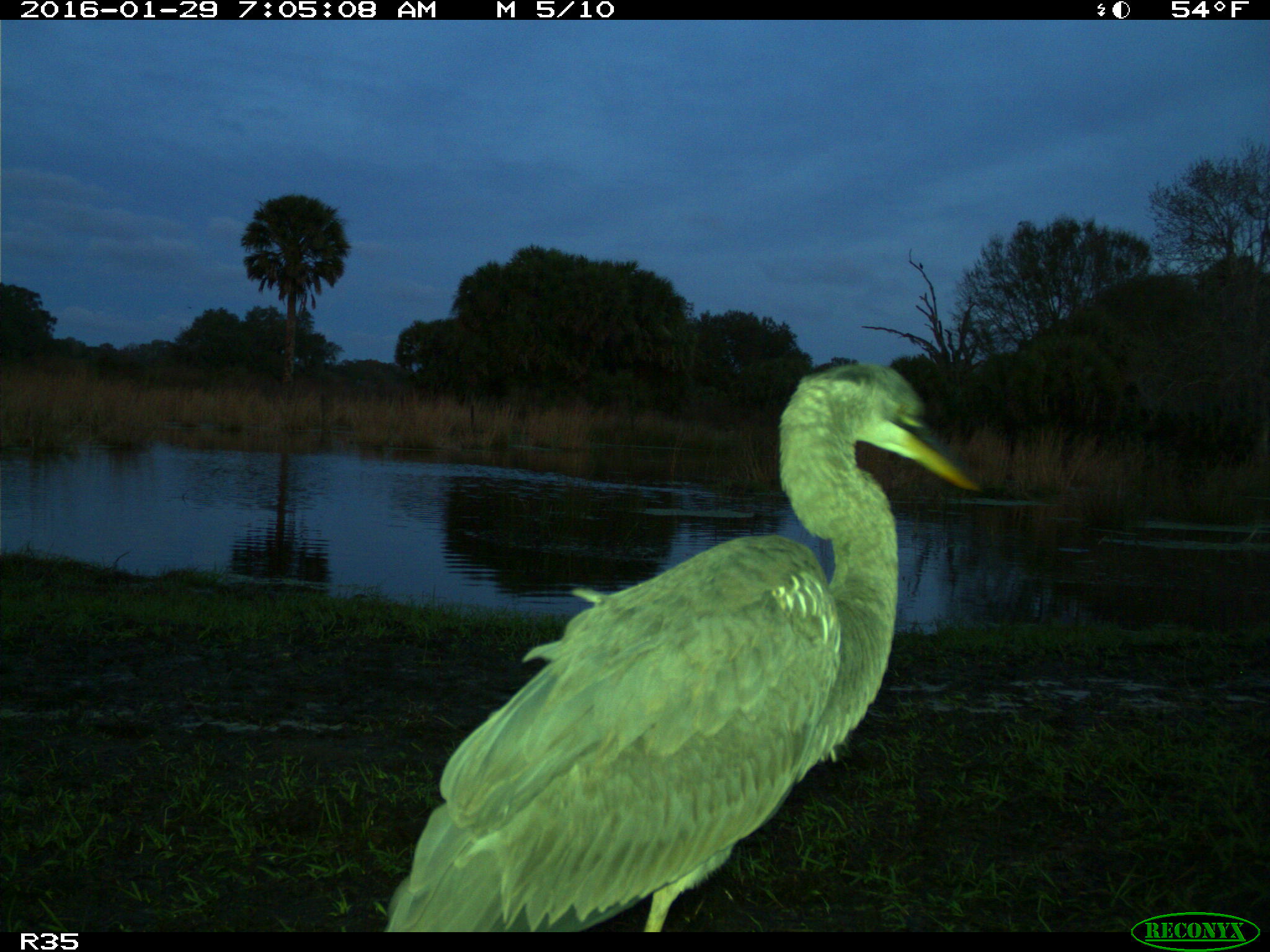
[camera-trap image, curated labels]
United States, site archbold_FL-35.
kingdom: Animalia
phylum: Chordata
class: Mammalia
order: Carnivora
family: Felidae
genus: Lynx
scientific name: Lynx rufus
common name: bobcat